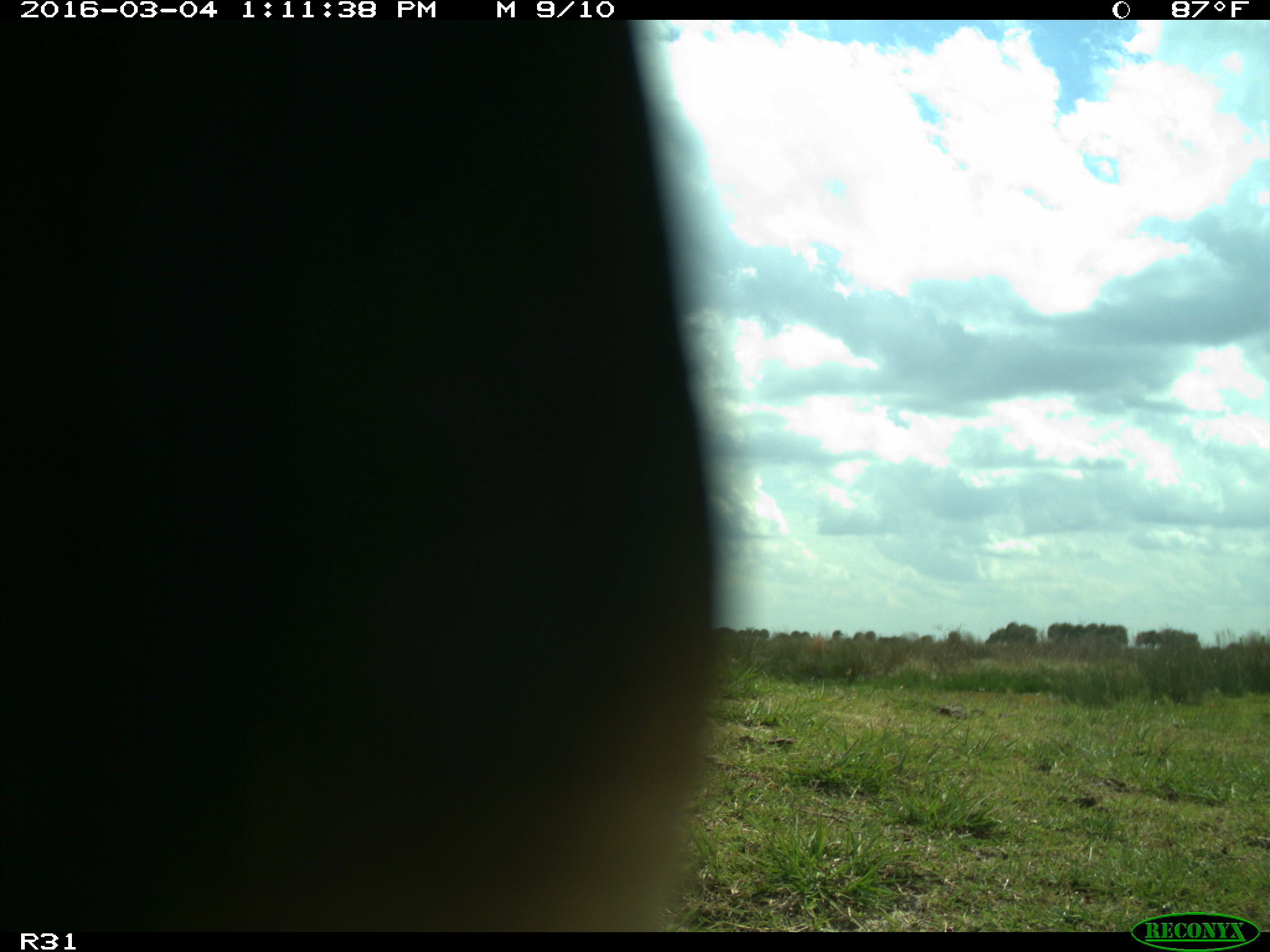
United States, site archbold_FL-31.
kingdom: Animalia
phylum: Chordata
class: Aves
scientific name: Aves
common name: birds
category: unidentified bird